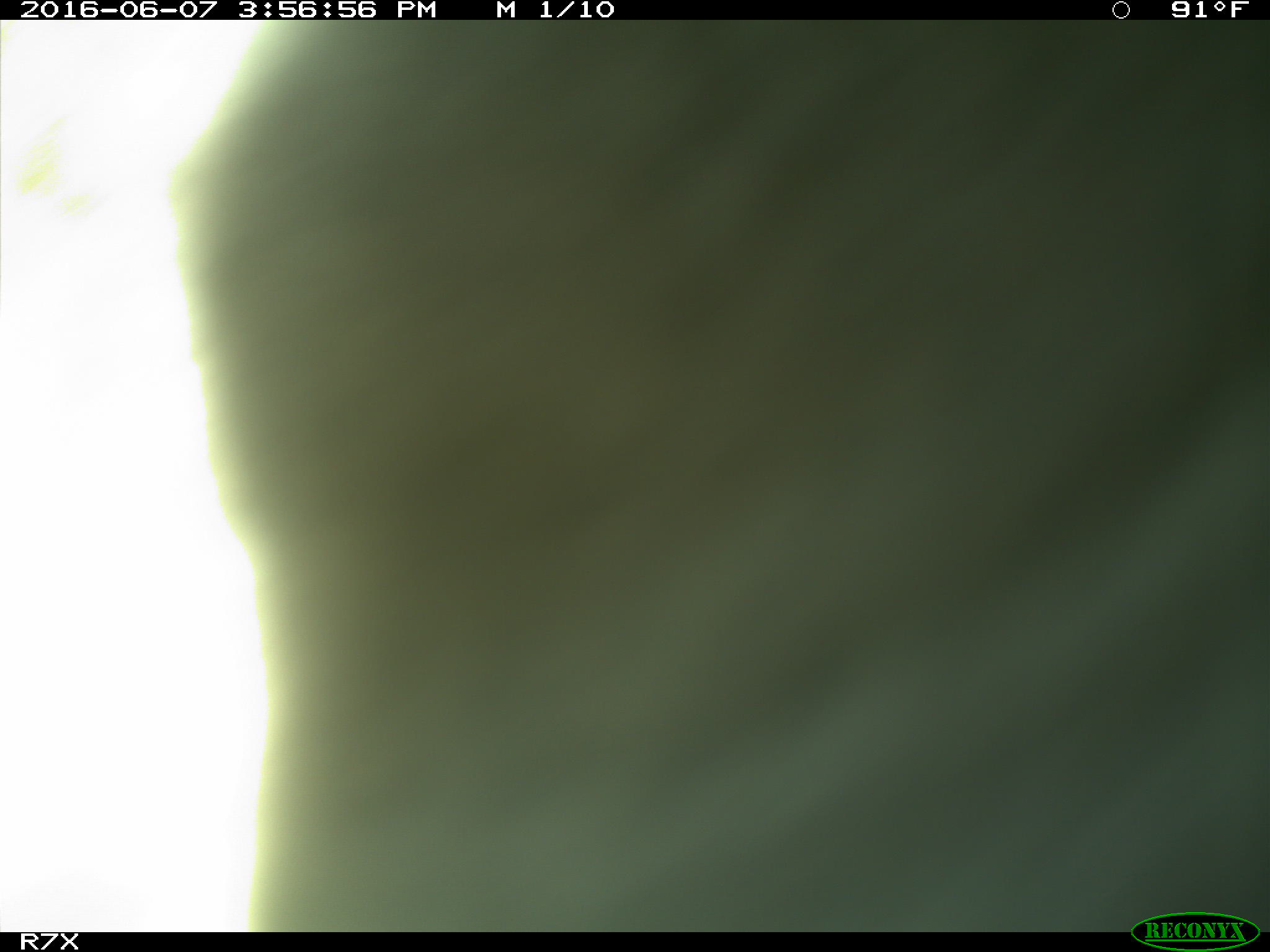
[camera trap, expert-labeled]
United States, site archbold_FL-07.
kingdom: Animalia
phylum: Chordata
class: Mammalia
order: Artiodactyla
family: Bovidae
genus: Bos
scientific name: Bos taurus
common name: domestic cow